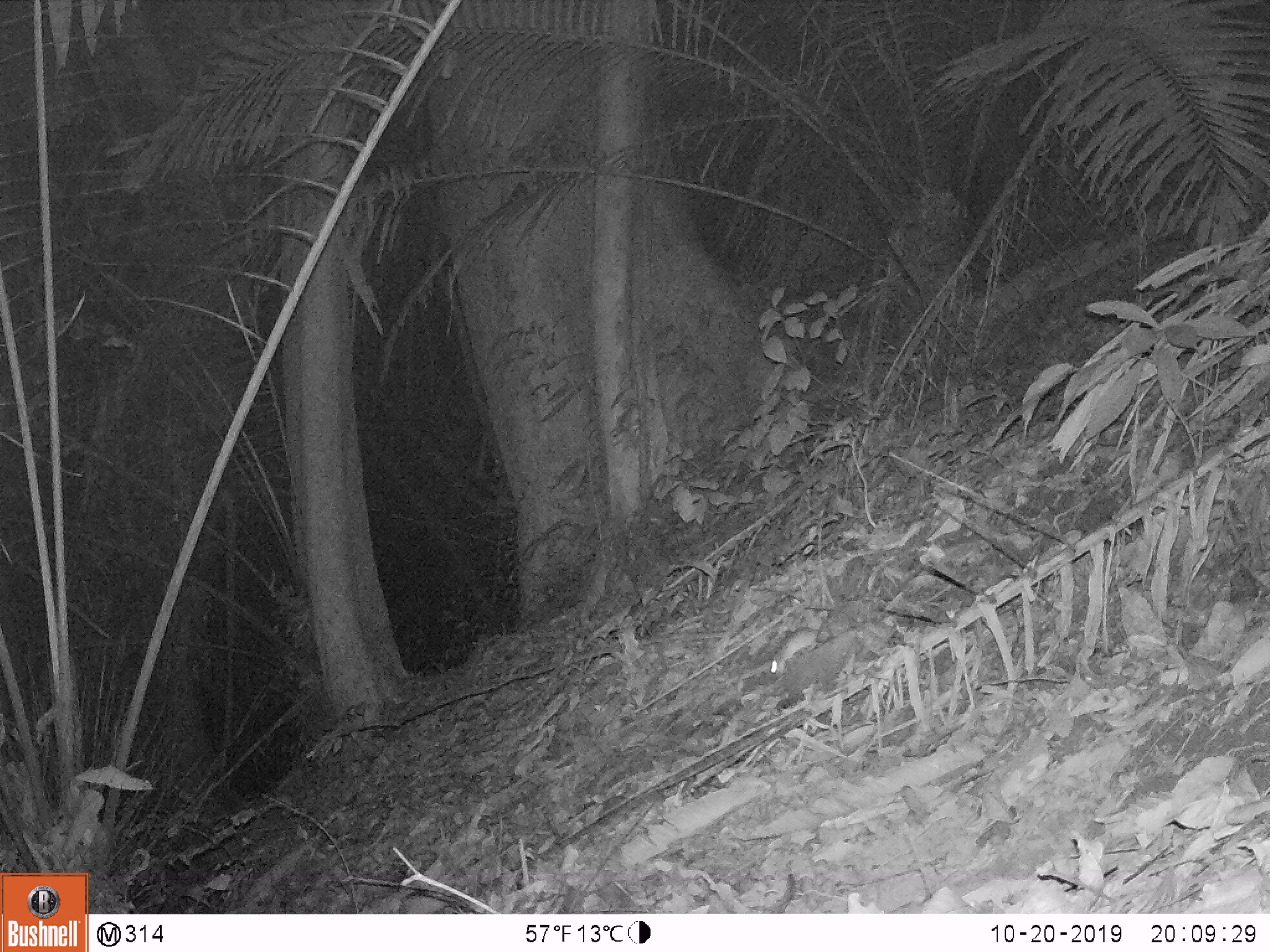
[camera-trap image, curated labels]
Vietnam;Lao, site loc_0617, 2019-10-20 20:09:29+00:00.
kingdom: Animalia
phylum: Chordata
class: Mammalia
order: Rodentia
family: Muridae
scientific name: Muridae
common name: old-world mice and rats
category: unidentified murid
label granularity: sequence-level